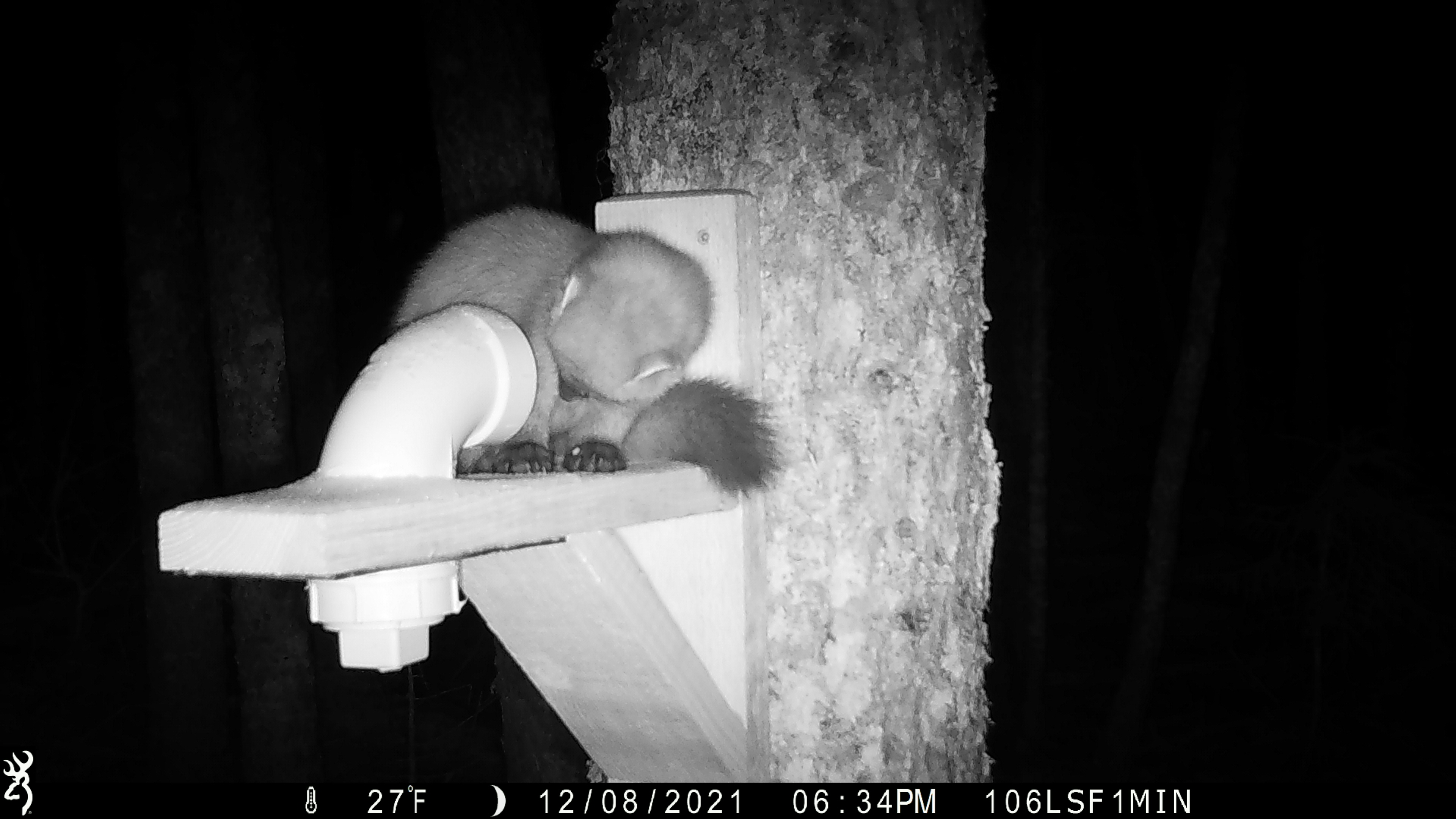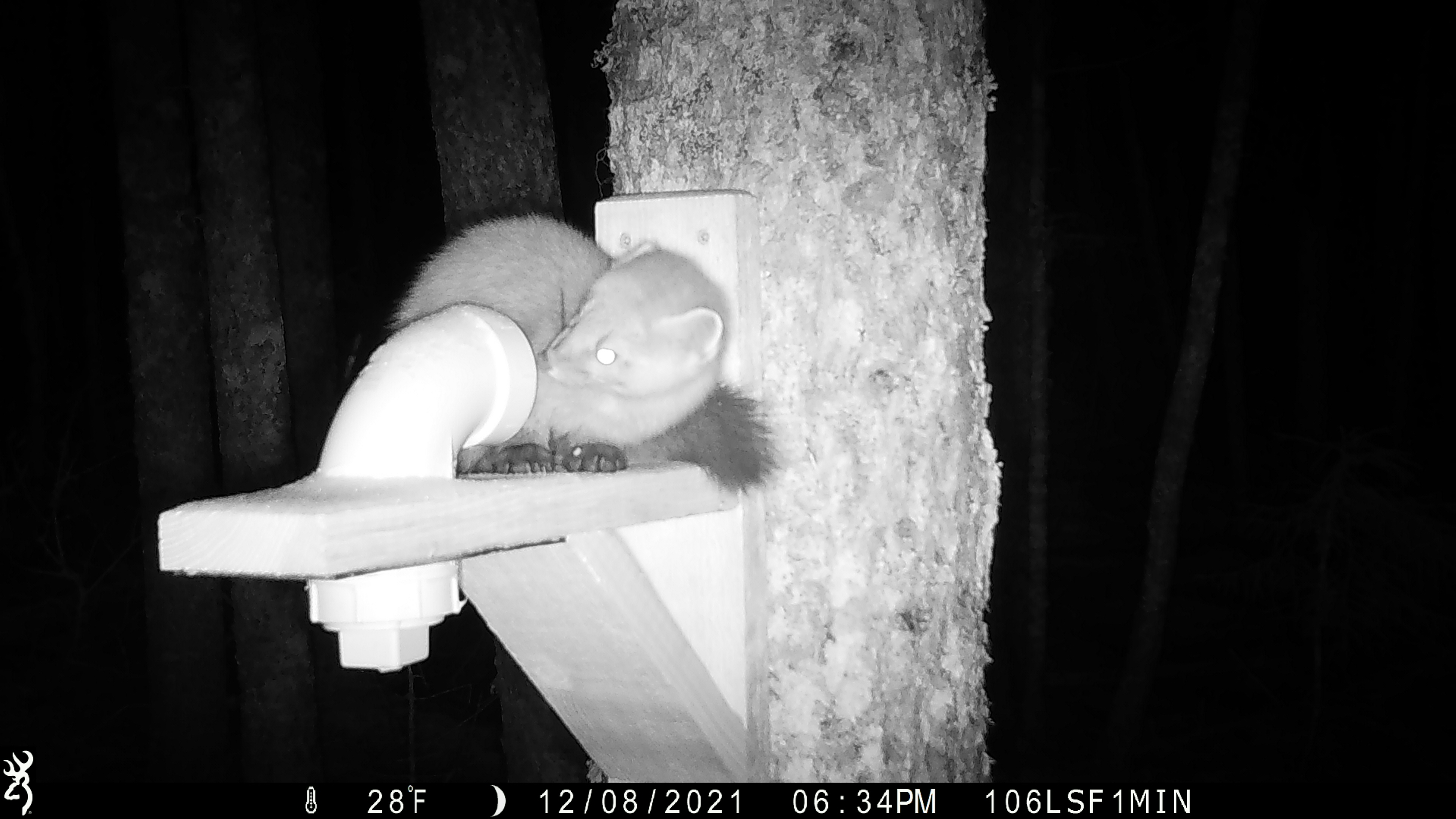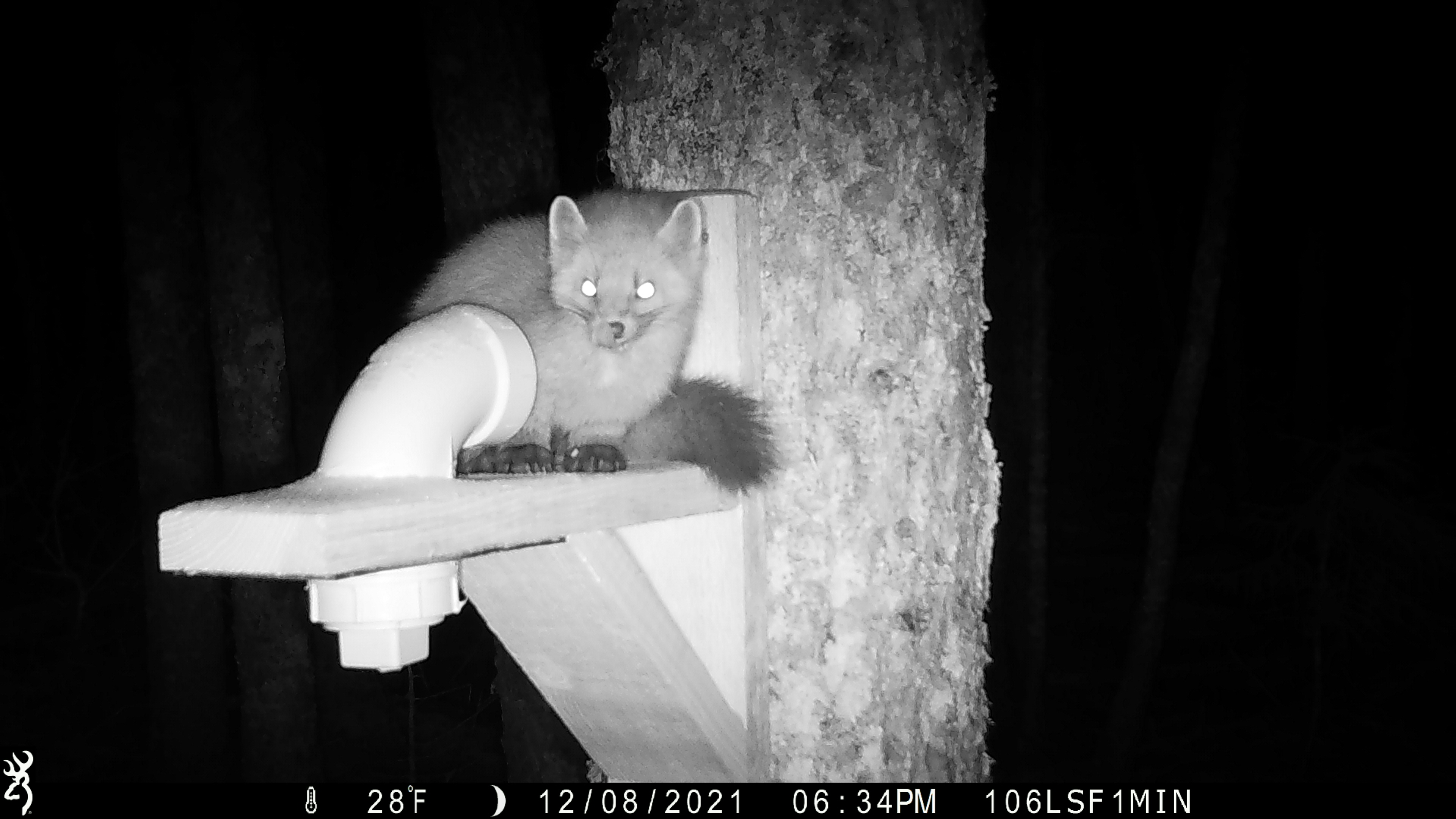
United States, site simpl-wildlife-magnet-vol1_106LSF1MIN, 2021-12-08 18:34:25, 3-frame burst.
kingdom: Animalia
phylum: Chordata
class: Mammalia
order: Carnivora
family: Mustelidae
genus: Martes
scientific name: Martes americana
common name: american marten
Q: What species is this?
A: American marten (Martes americana).